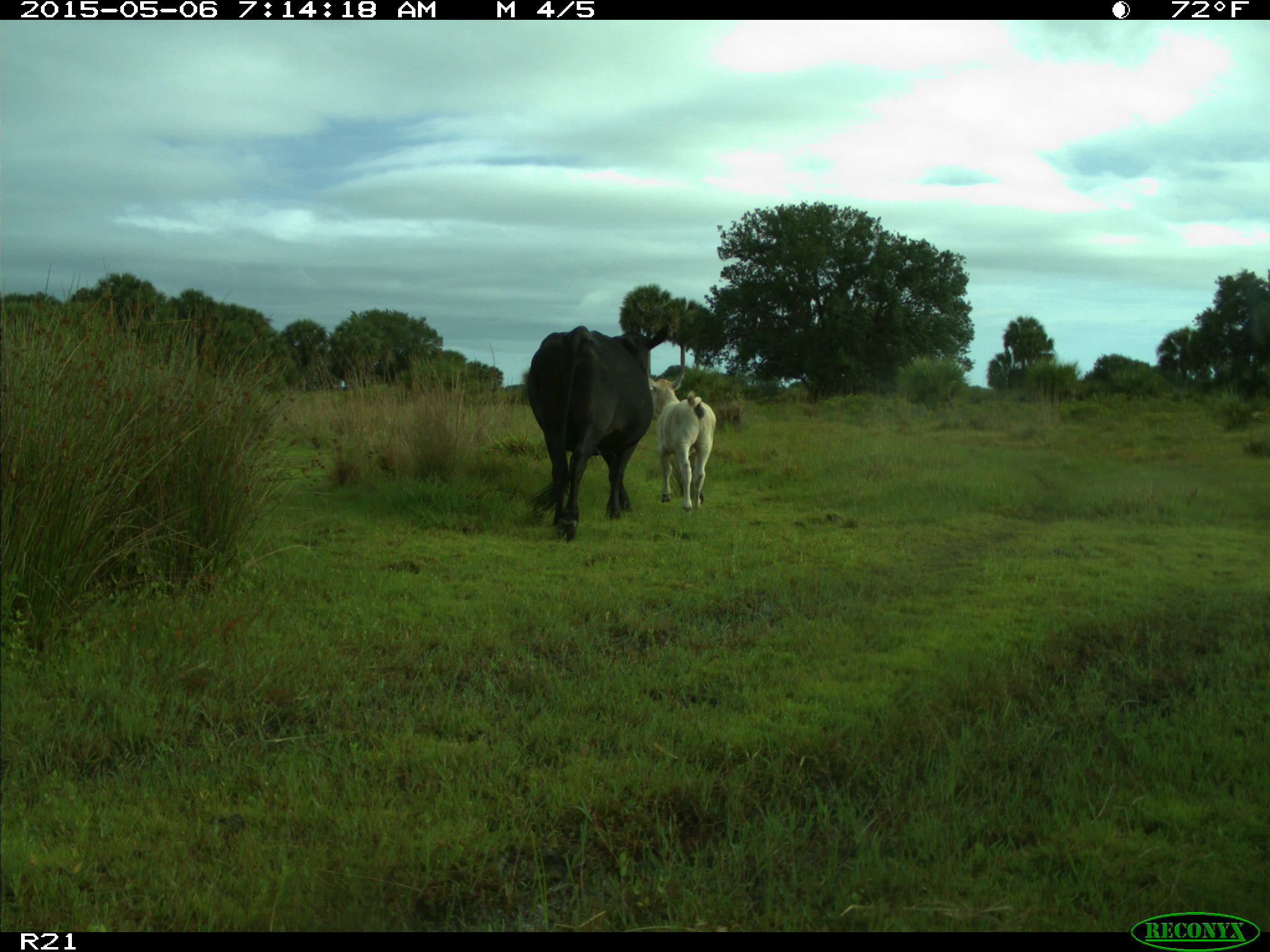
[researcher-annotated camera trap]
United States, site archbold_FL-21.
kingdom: Animalia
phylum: Chordata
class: Mammalia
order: Artiodactyla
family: Bovidae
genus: Bos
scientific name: Bos taurus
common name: domestic cow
Bos taurus (domestic cow).